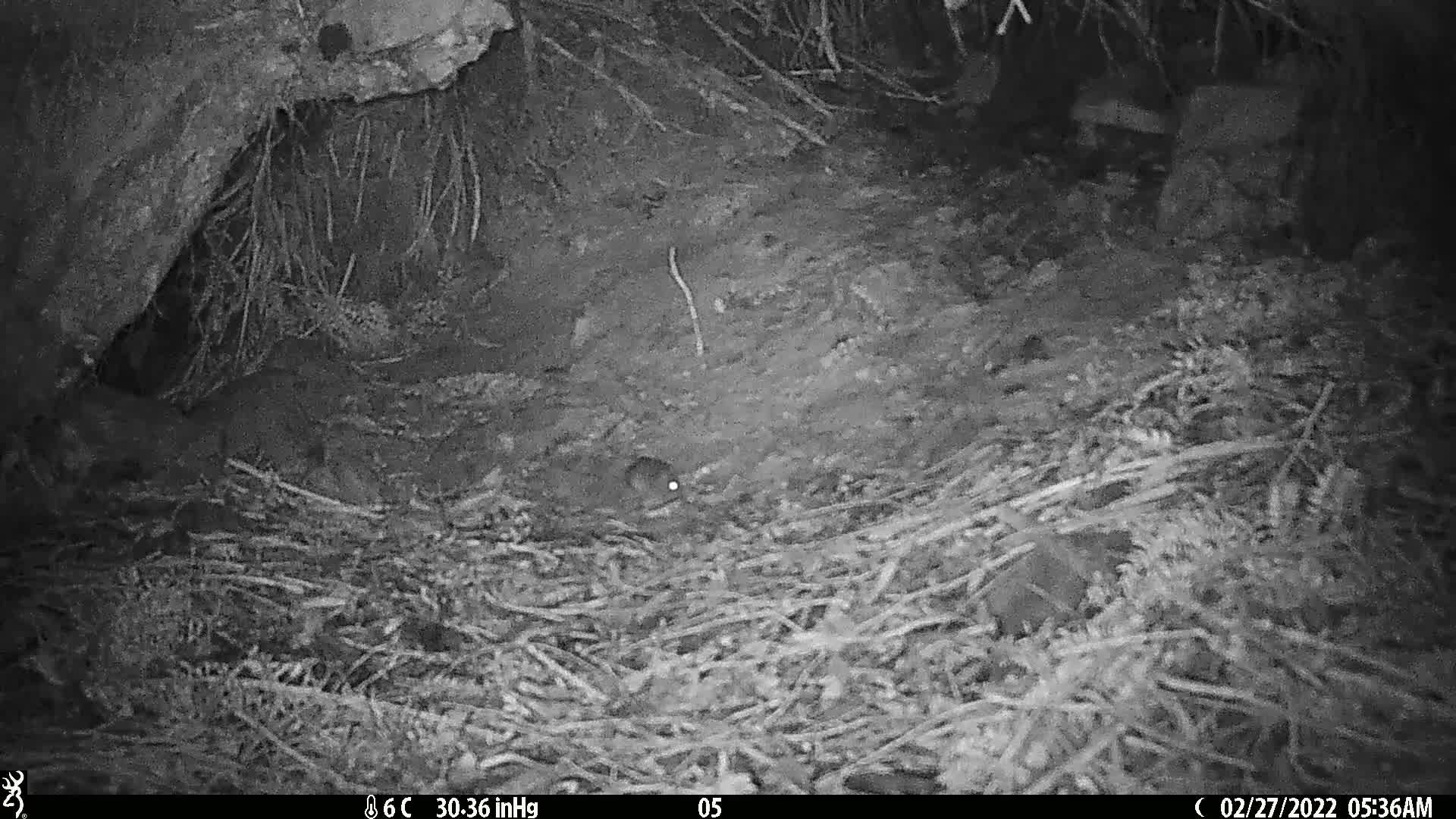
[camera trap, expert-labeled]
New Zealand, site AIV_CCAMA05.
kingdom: Animalia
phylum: Chordata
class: Mammalia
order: Rodentia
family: Muridae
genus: Mus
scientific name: Mus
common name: mouse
Mouse (Mus).